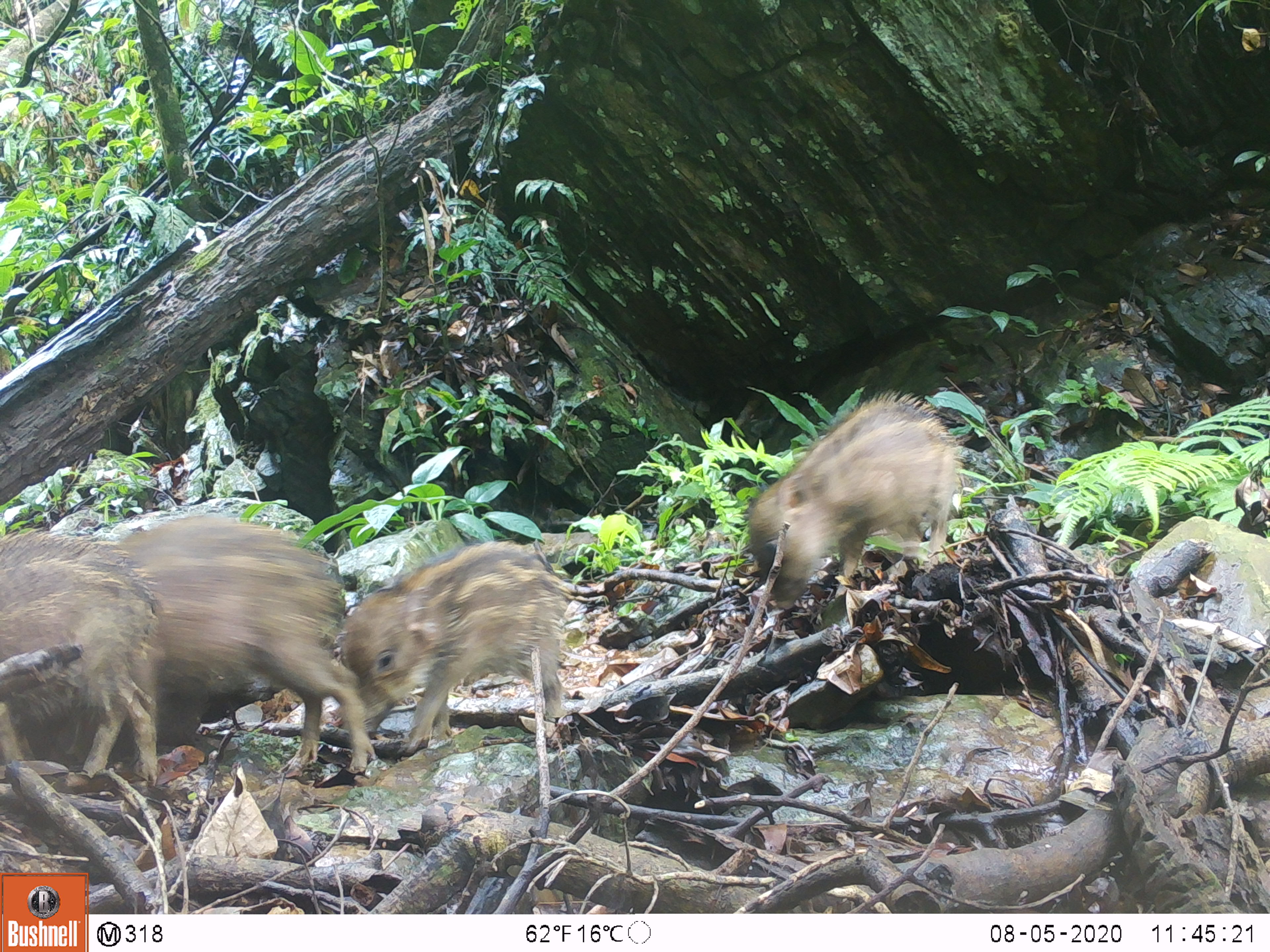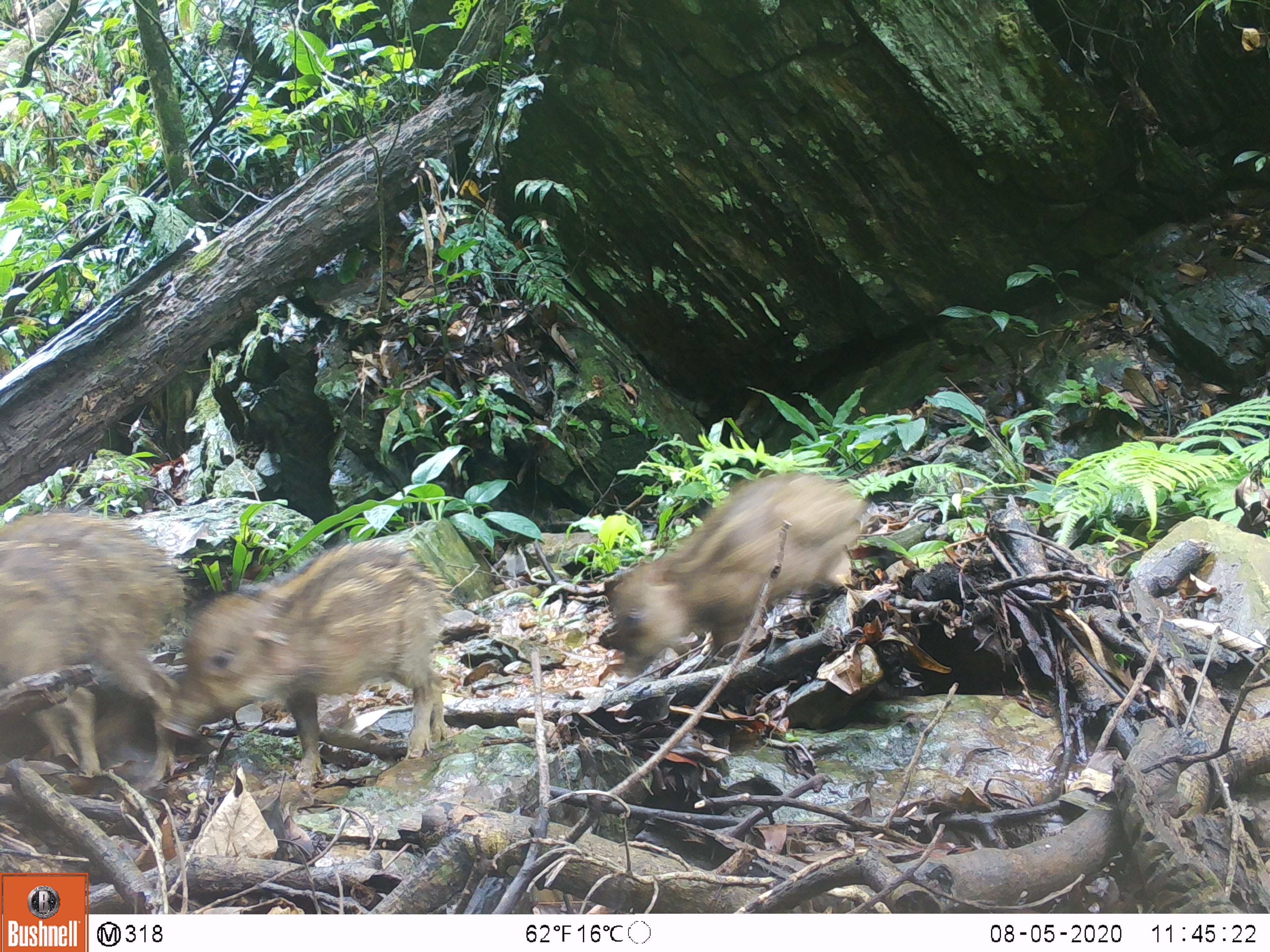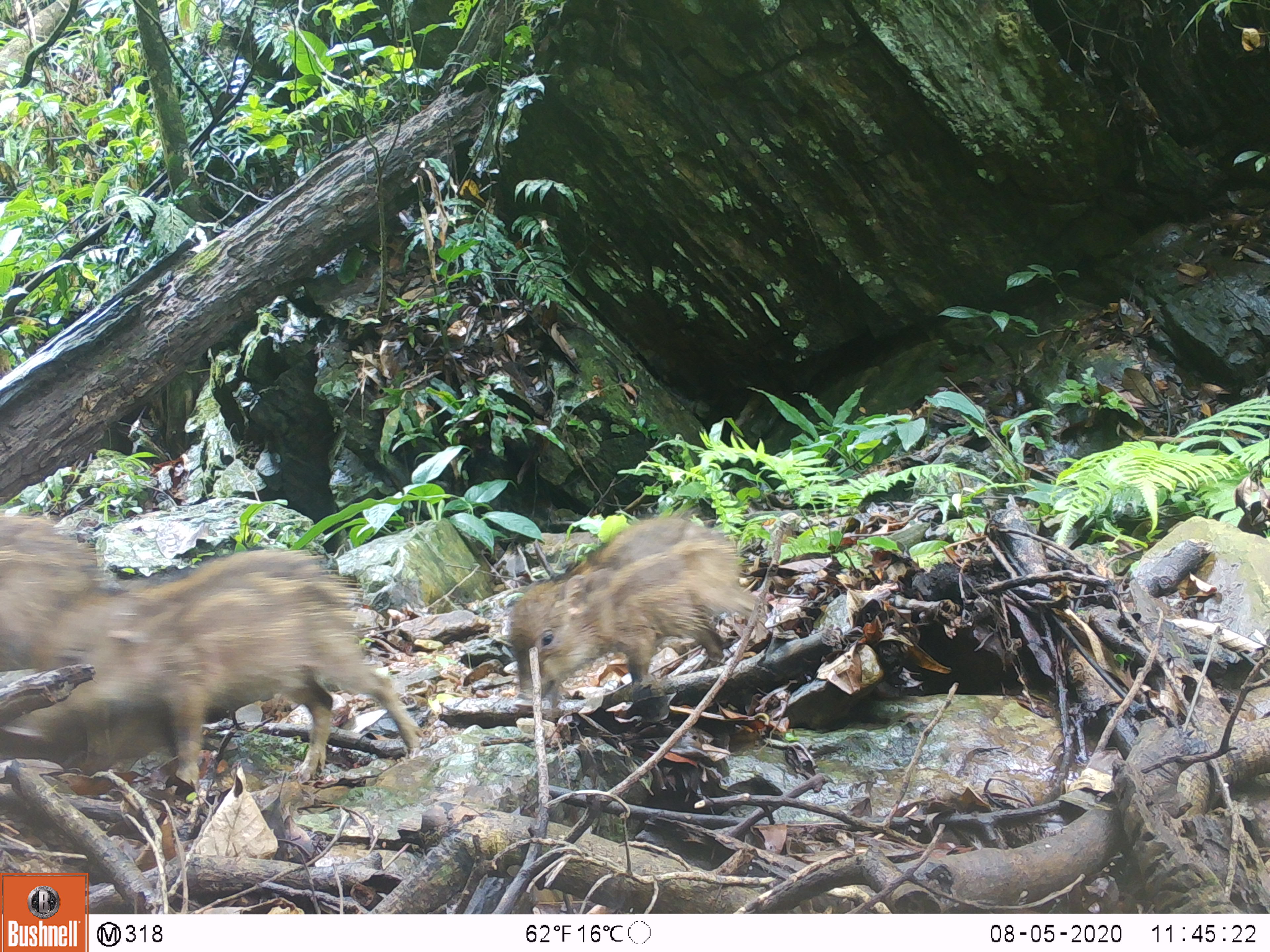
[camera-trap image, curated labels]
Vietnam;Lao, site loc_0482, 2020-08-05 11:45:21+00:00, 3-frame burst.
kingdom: Animalia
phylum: Chordata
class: Mammalia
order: Artiodactyla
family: Suidae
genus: Sus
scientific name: Sus scrofa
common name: eurasian wild pig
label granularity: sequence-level